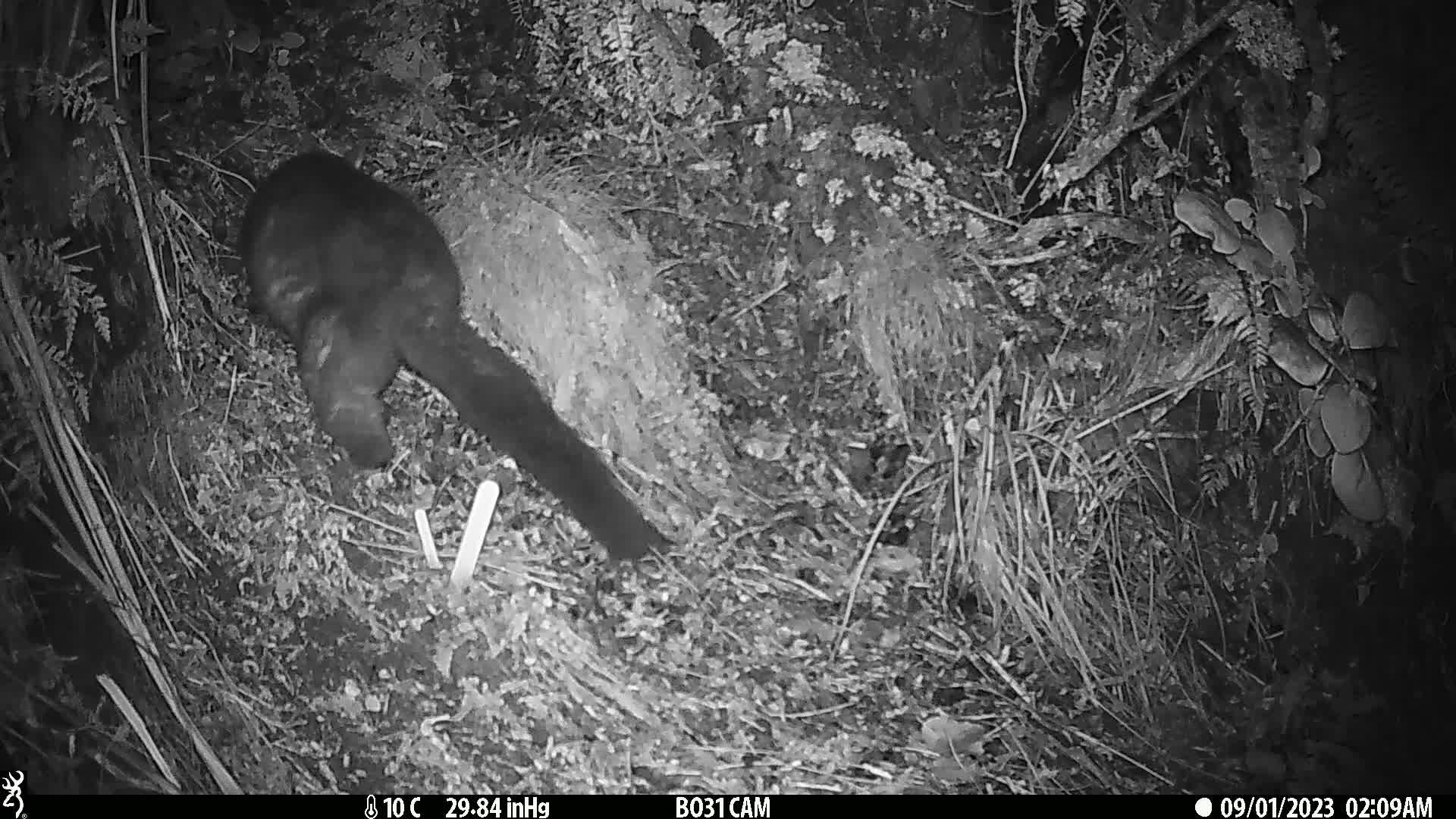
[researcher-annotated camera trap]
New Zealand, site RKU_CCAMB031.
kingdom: Animalia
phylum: Chordata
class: Mammalia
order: Diprotodontia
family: Phalangeridae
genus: Trichosurus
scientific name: Trichosurus vulpecula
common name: common brushtail possum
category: possum